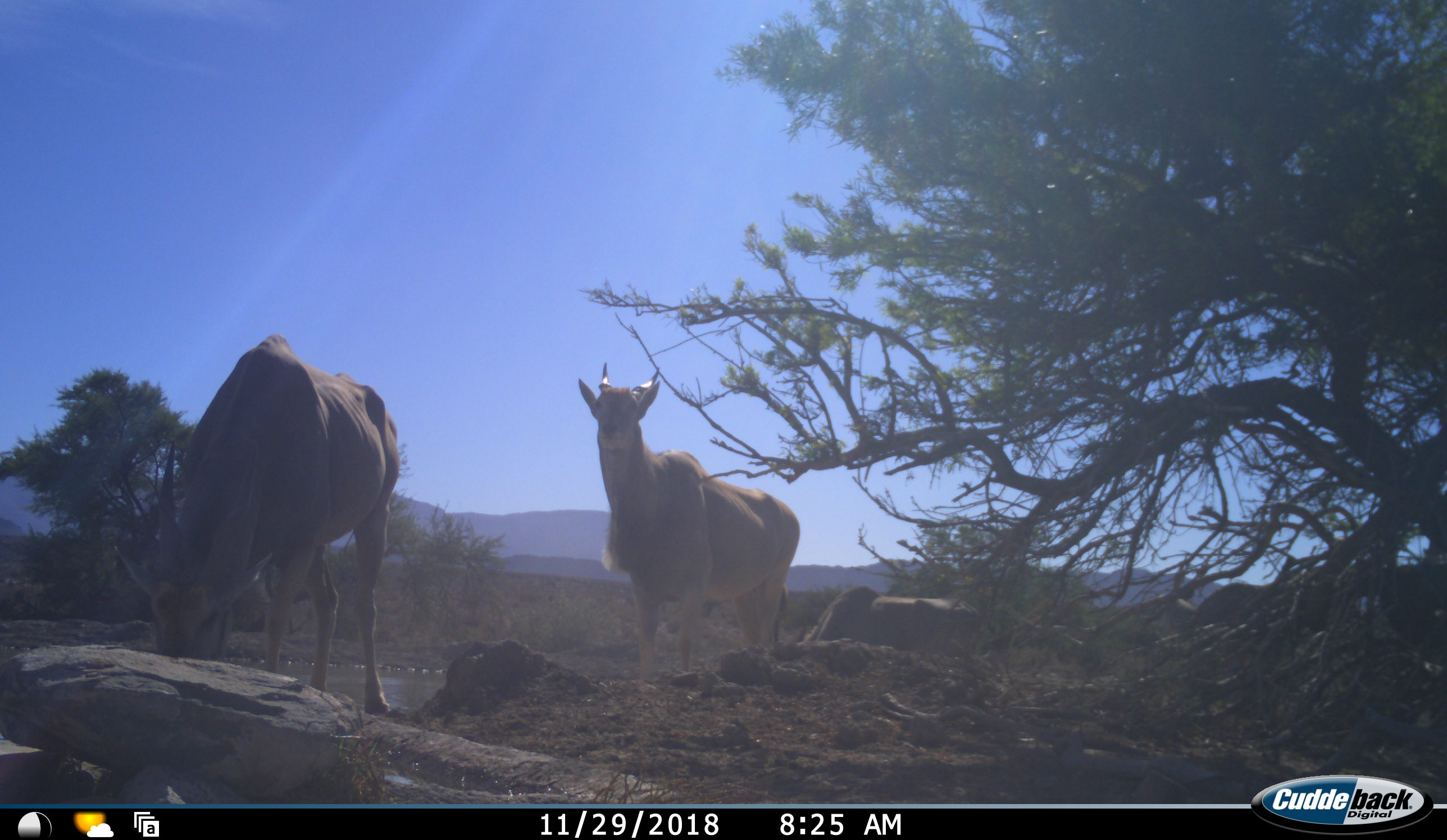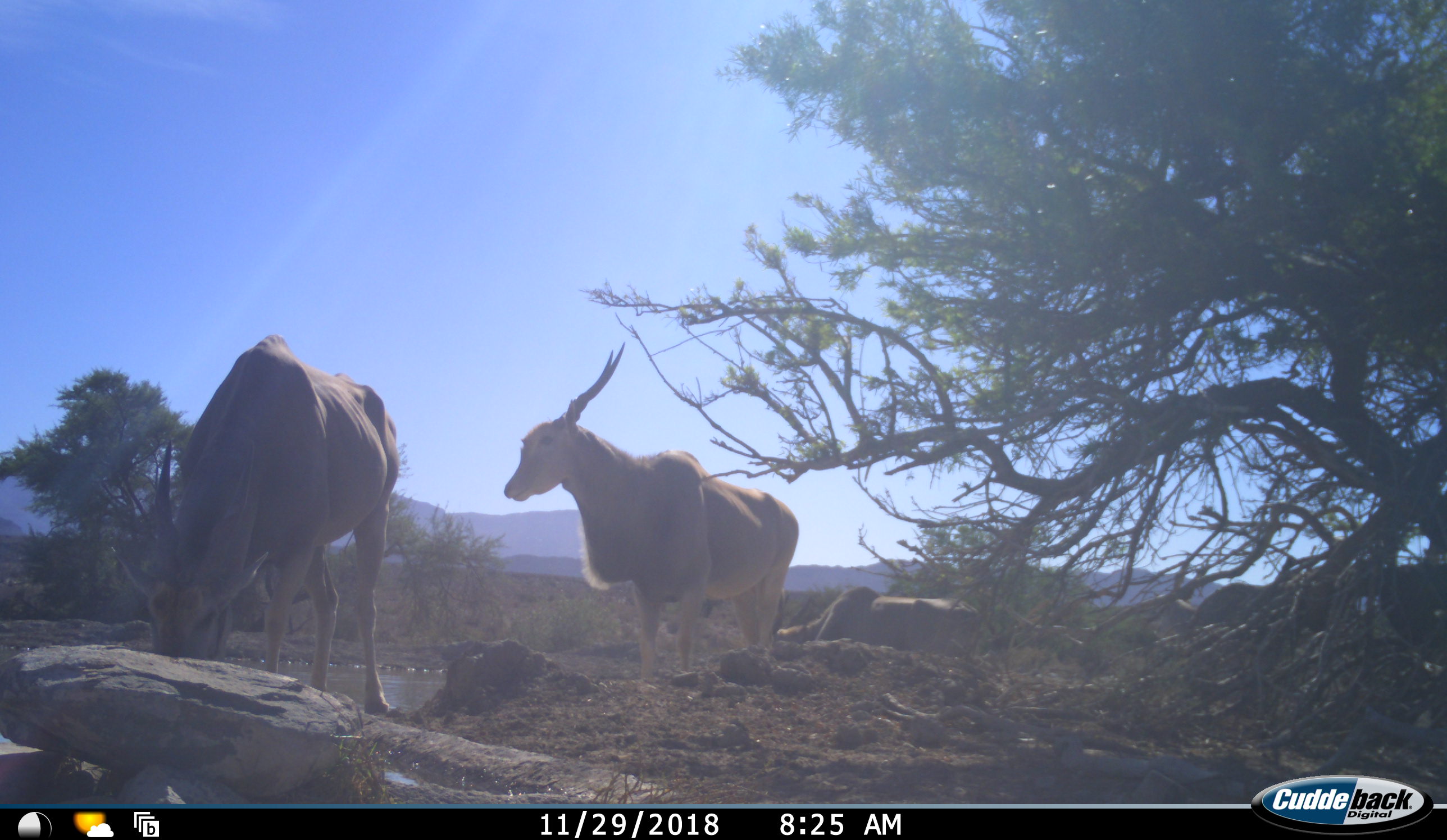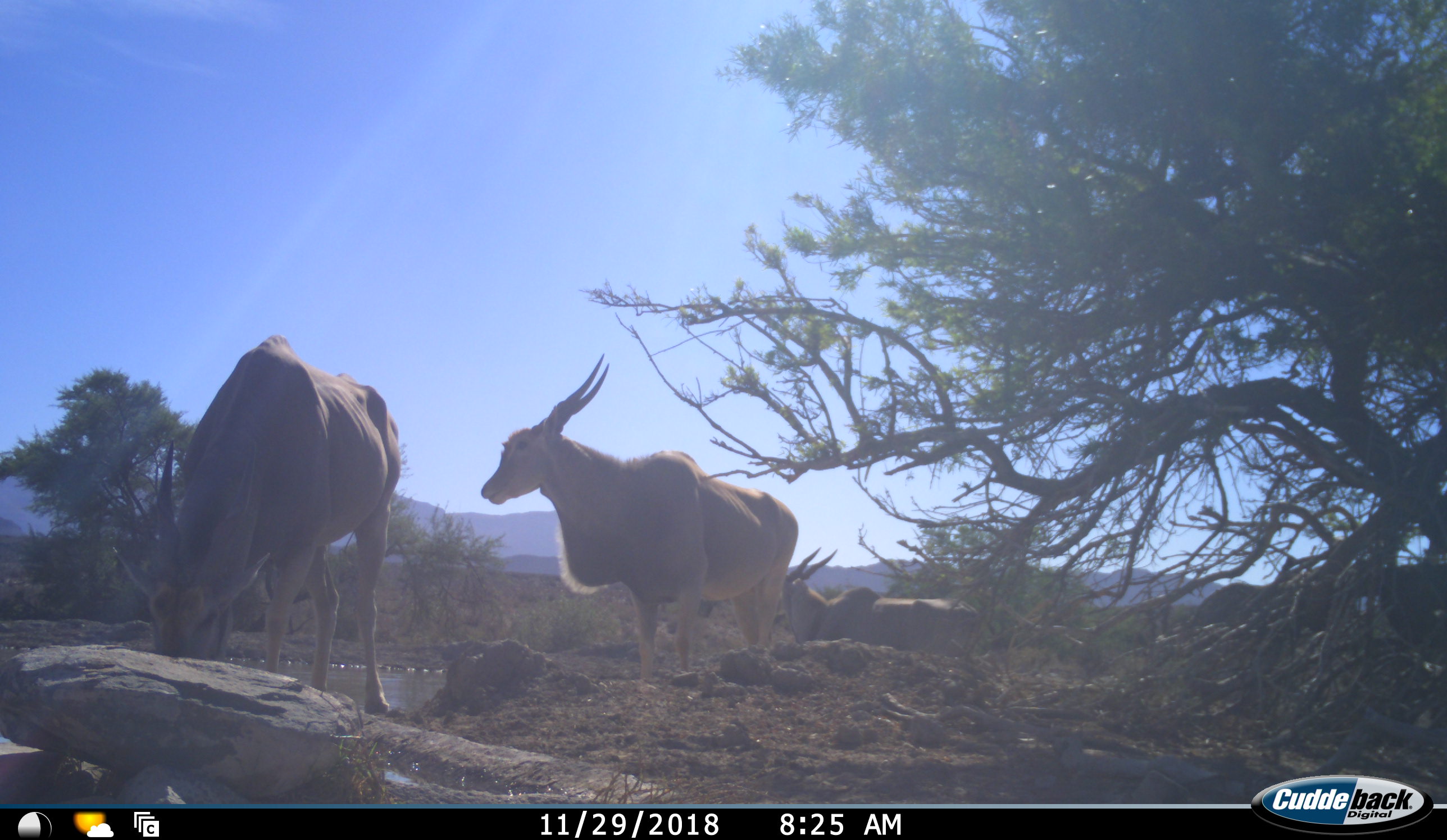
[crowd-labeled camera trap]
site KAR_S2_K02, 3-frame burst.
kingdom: Animalia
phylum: Chordata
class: Mammalia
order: Artiodactyla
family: Bovidae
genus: Tragelaphus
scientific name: Tragelaphus oryx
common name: eland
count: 3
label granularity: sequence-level